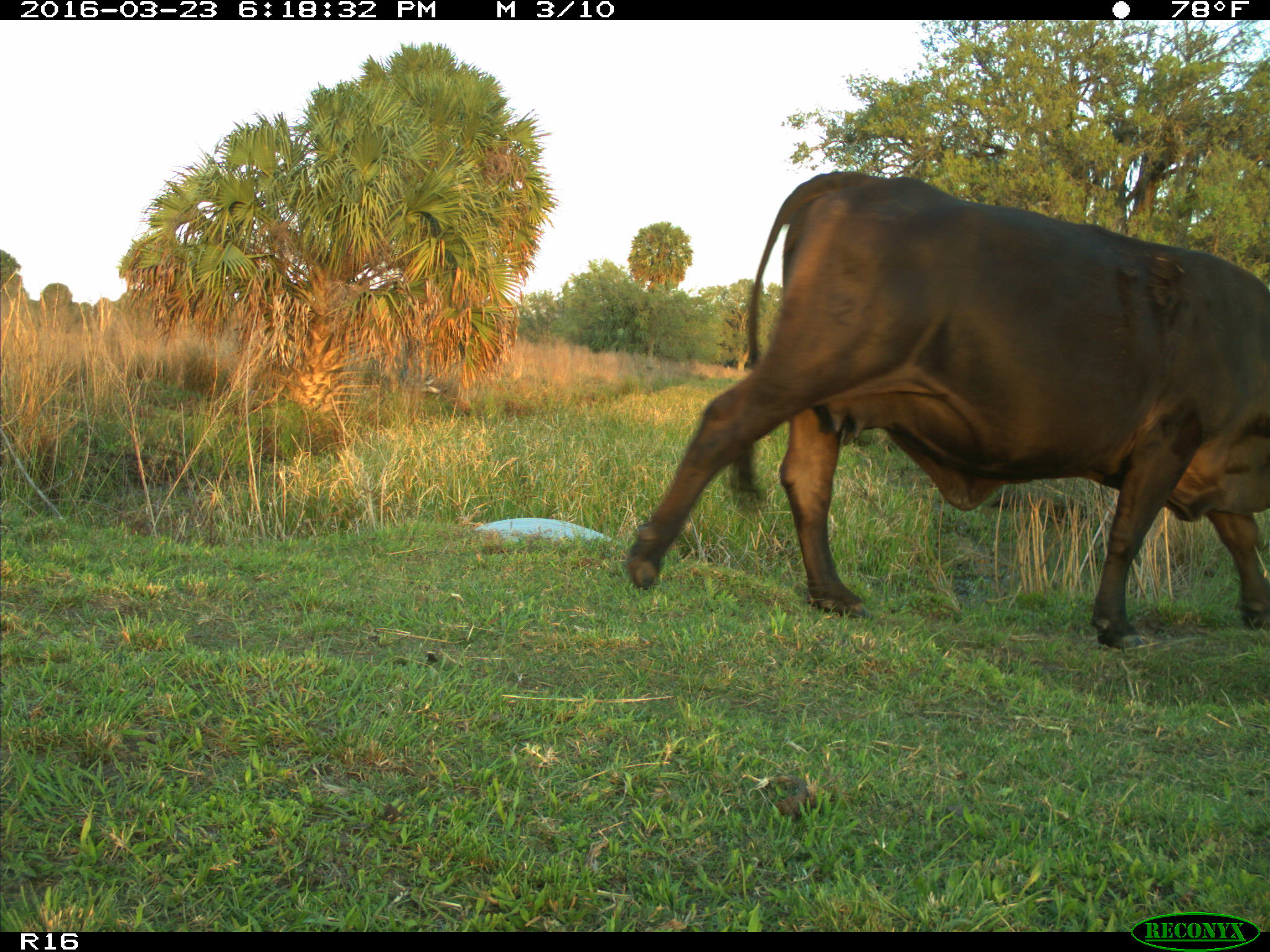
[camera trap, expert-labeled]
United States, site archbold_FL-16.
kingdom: Animalia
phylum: Chordata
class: Mammalia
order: Artiodactyla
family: Bovidae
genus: Bos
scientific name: Bos taurus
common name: domestic cow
Bos taurus (domestic cow).